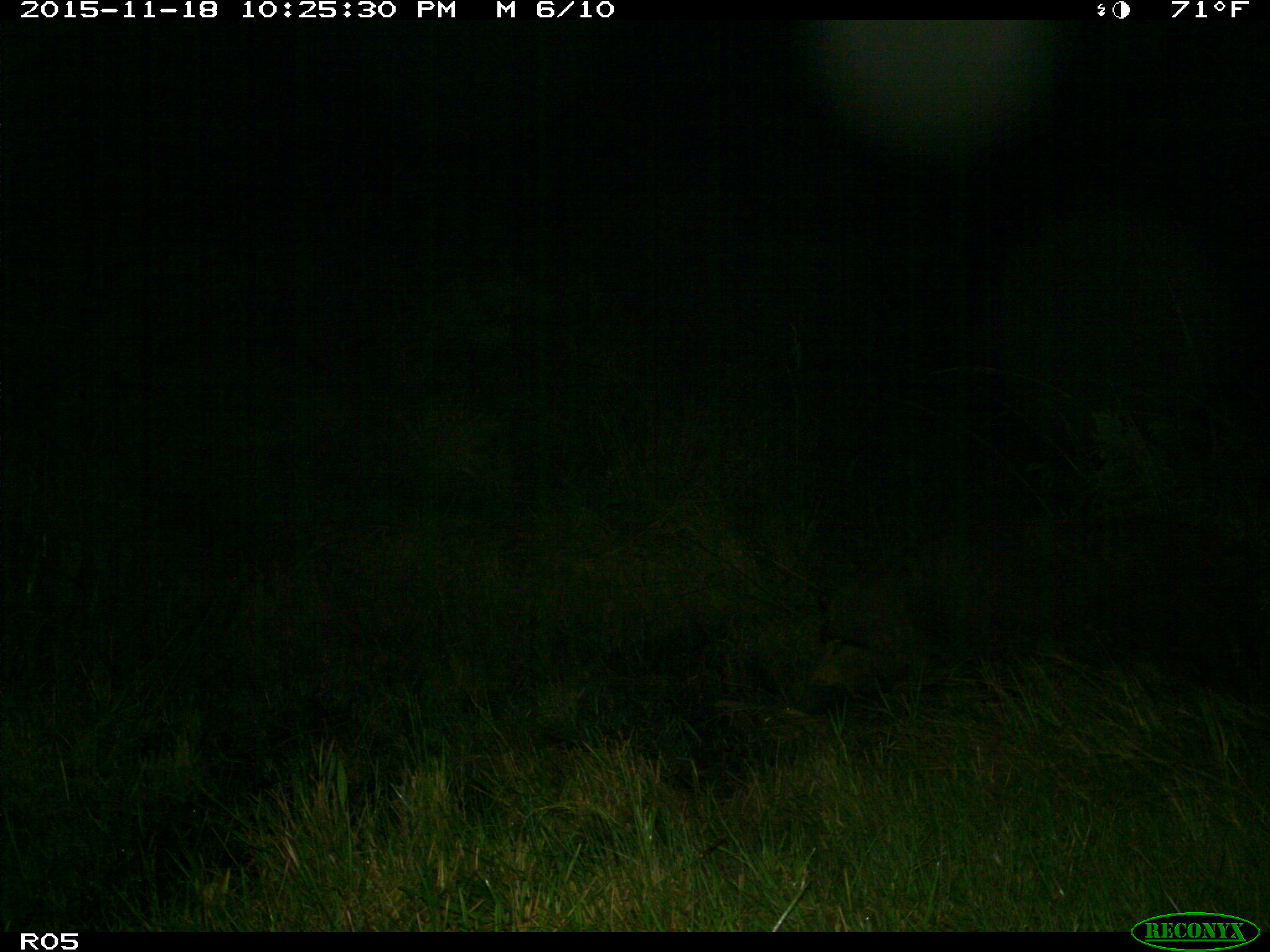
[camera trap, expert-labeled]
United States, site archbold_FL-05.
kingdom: Animalia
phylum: Chordata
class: Mammalia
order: Artiodactyla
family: Suidae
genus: Sus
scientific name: Sus scrofa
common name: wild boar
Sus scrofa (wild boar).